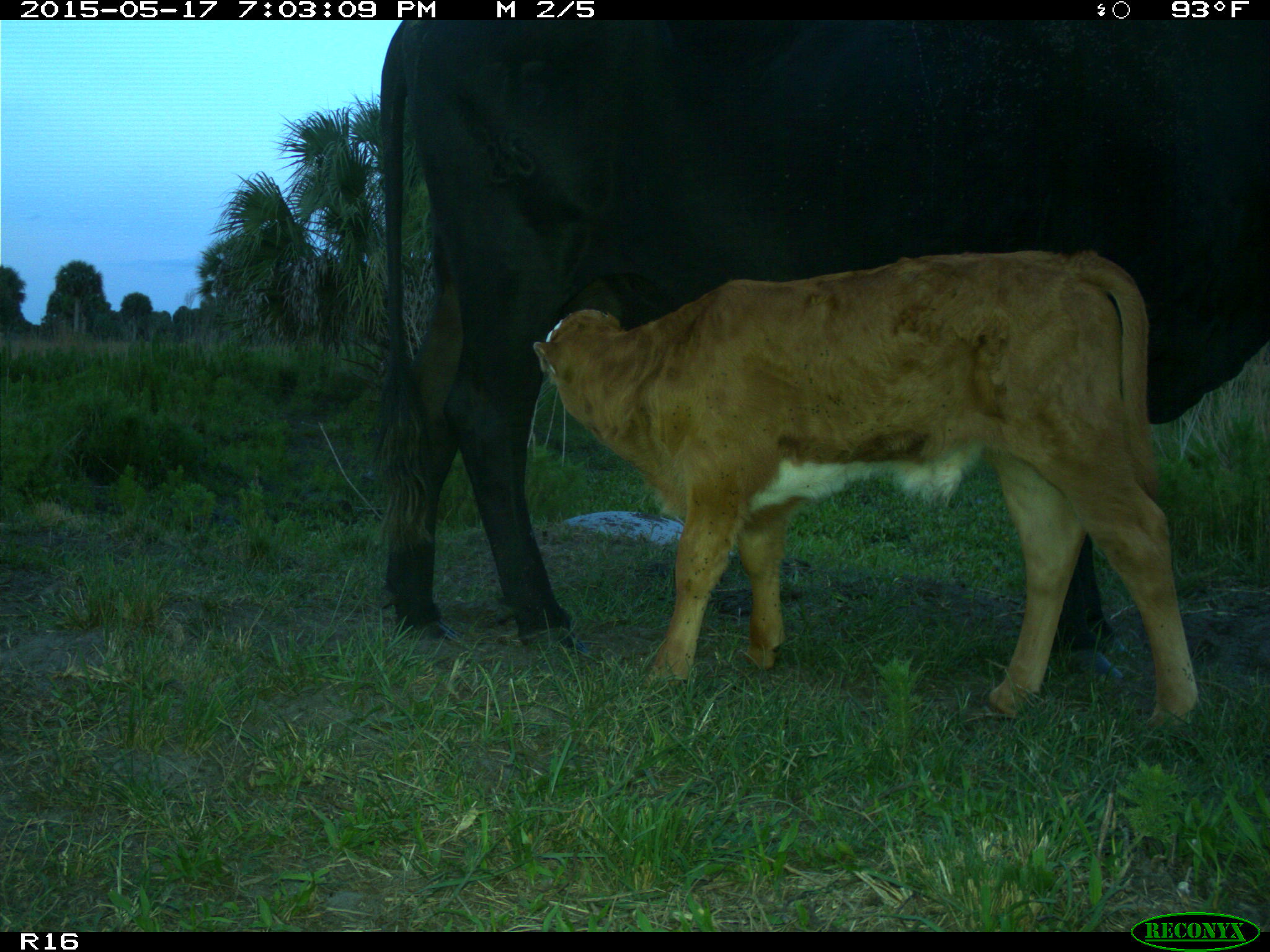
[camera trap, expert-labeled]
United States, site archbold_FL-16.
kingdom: Animalia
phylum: Chordata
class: Mammalia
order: Artiodactyla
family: Bovidae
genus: Bos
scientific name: Bos taurus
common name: domestic cow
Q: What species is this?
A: Bos taurus (domestic cow).